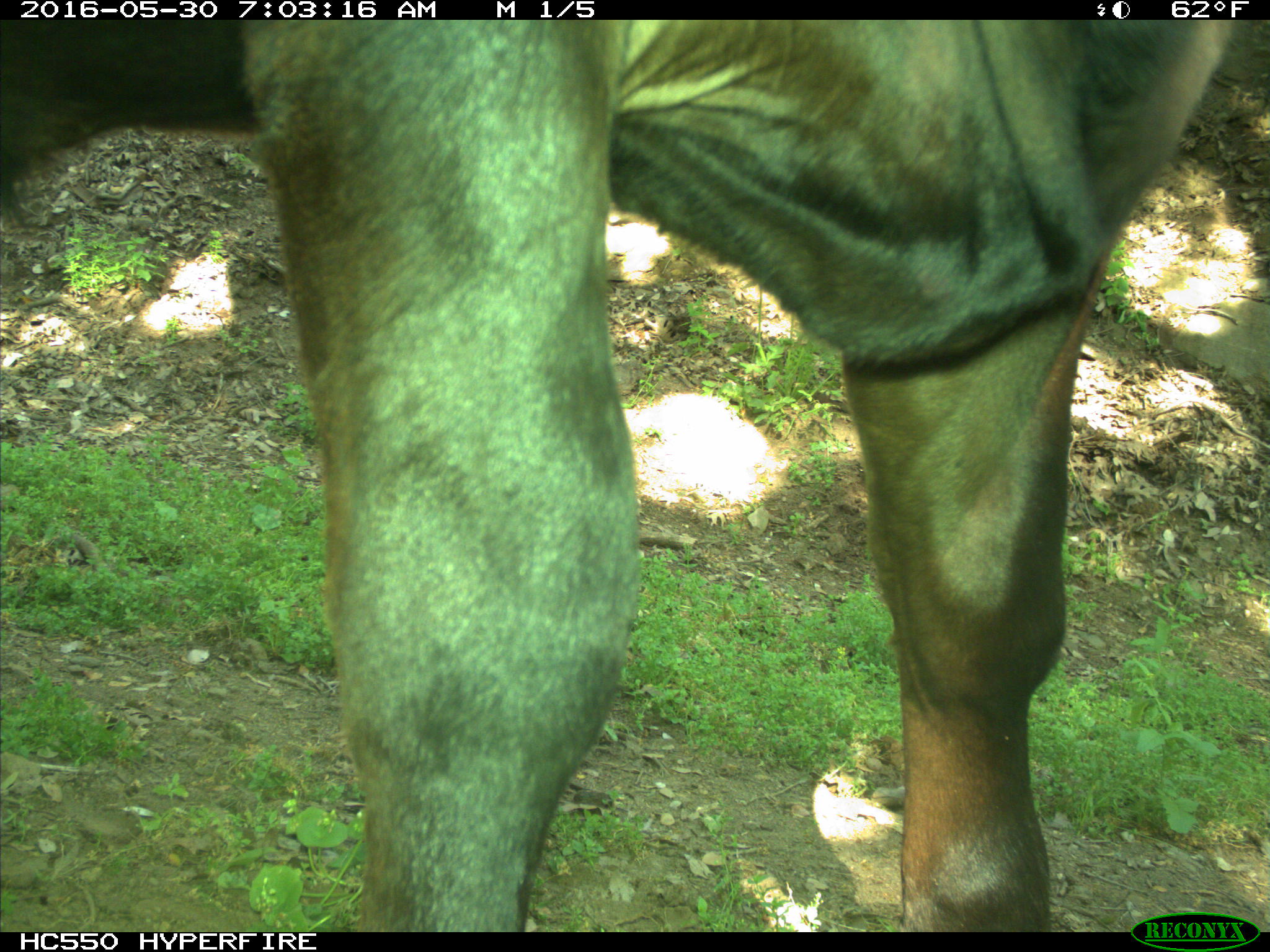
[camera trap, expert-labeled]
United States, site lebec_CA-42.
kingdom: Animalia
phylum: Chordata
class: Mammalia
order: Artiodactyla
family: Bovidae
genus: Bos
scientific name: Bos taurus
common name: domestic cow